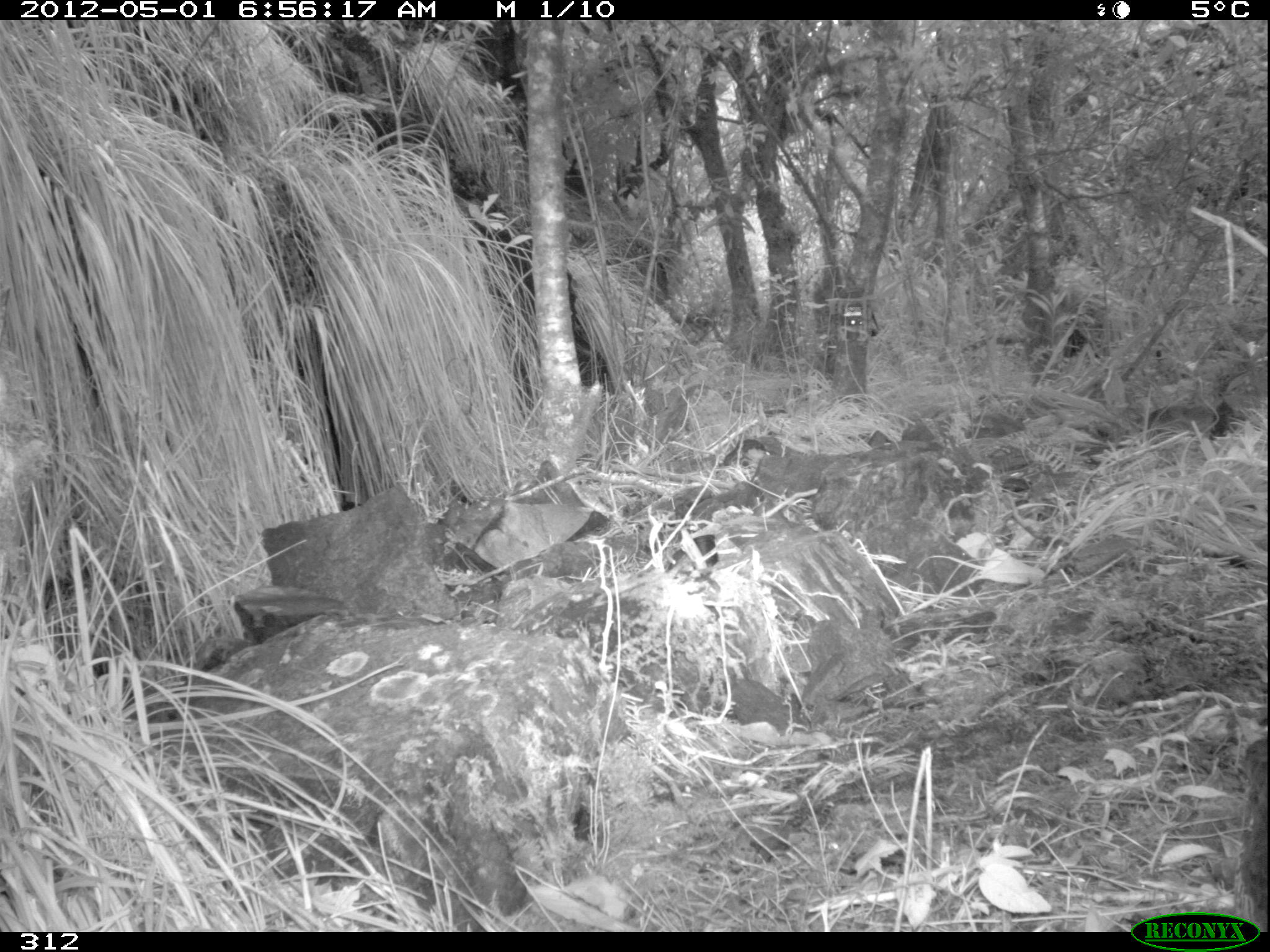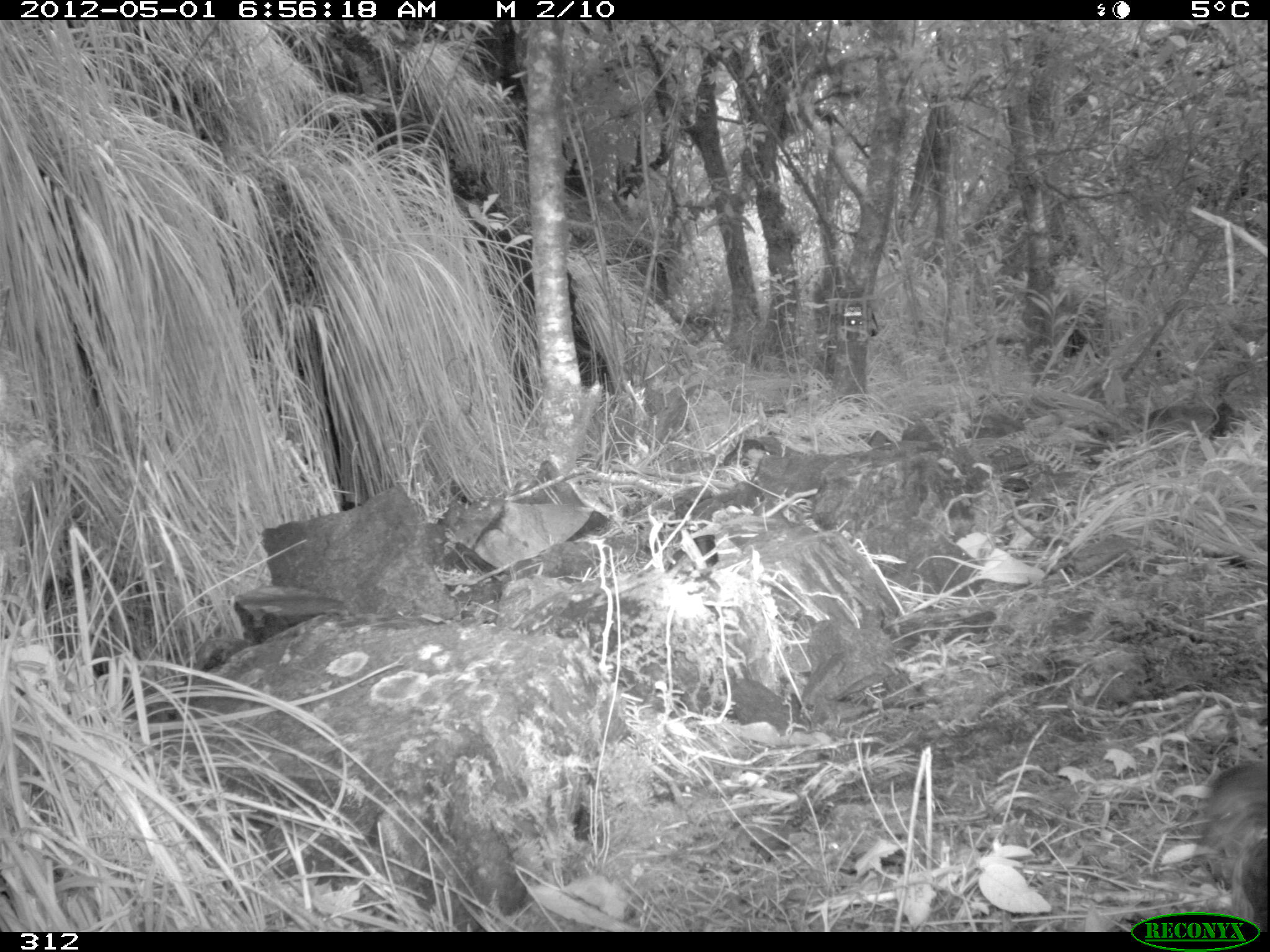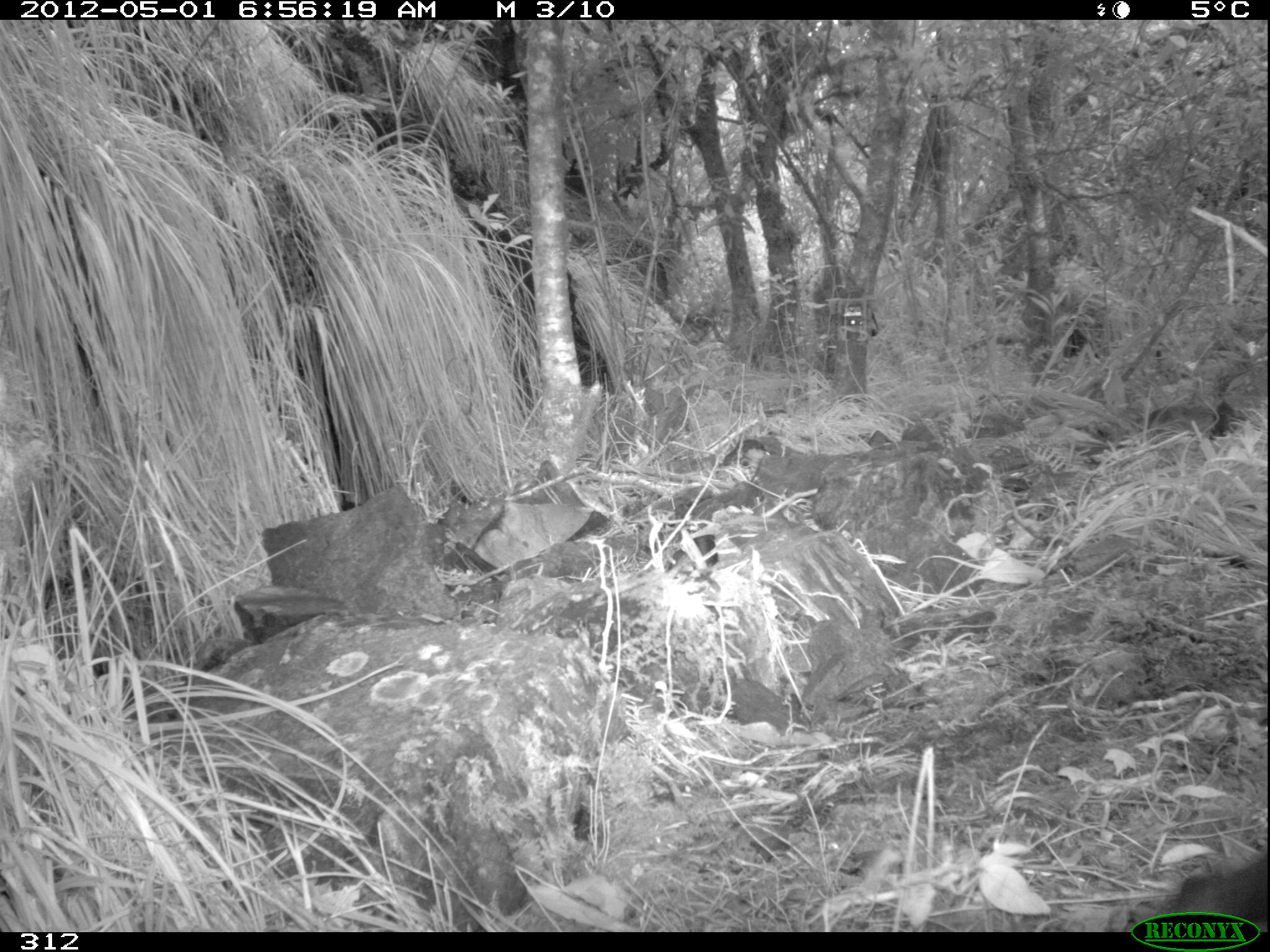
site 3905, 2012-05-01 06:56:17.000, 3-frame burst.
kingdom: Animalia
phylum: Chordata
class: Aves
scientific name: Aves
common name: bird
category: unknown bird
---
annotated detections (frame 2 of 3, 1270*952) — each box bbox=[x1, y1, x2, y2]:
unknown bird: bbox=[1188, 759, 1270, 931]